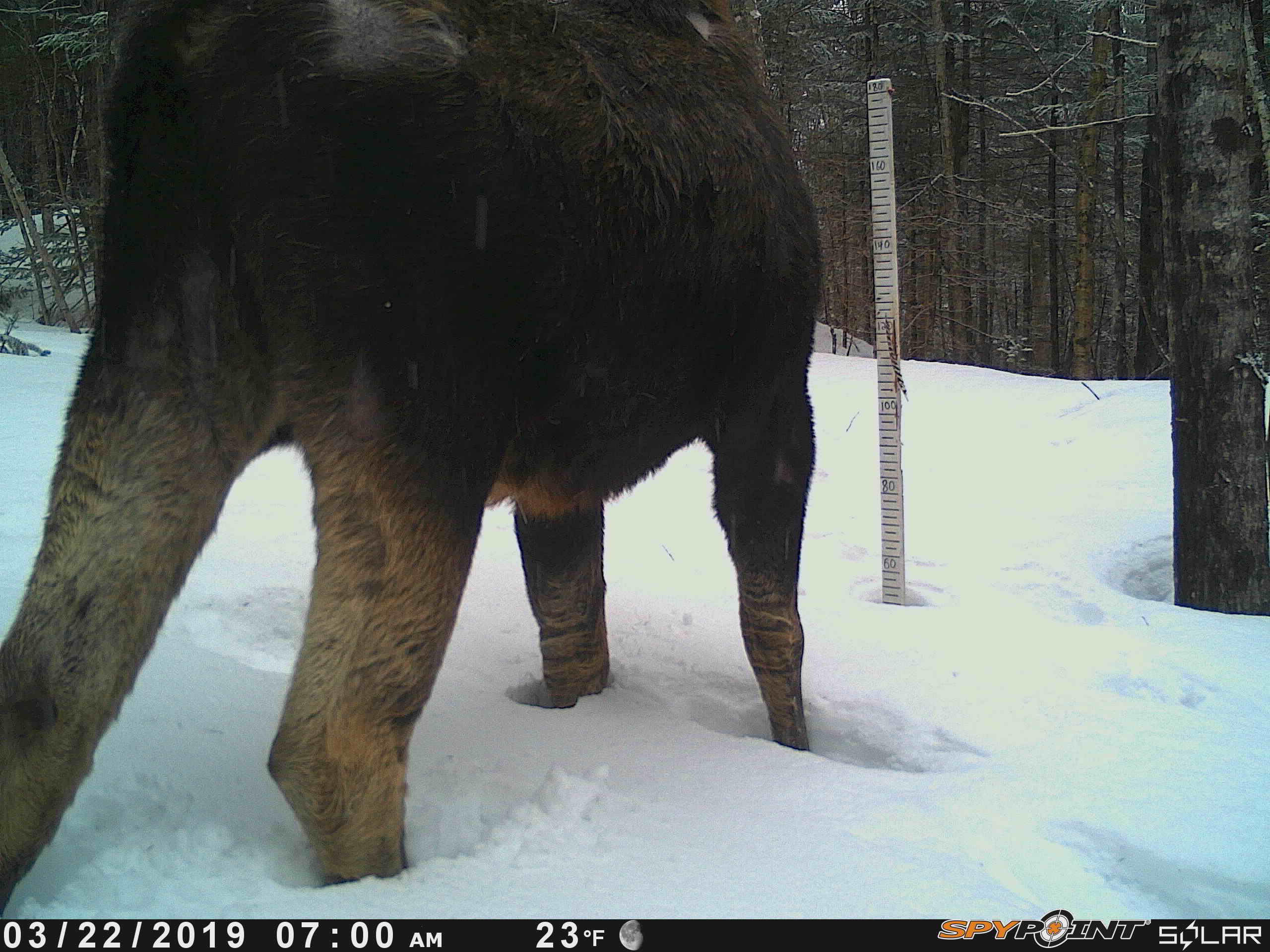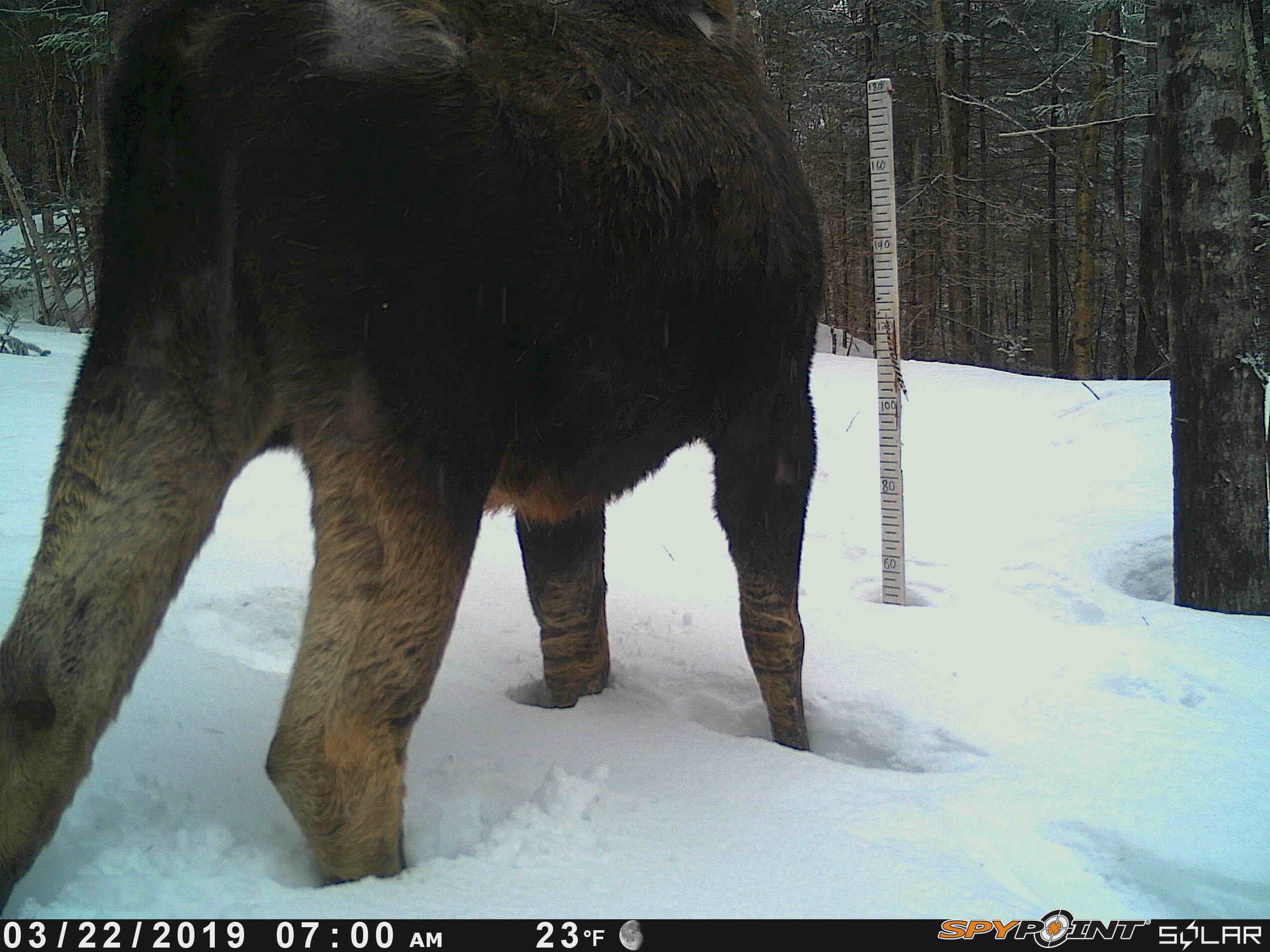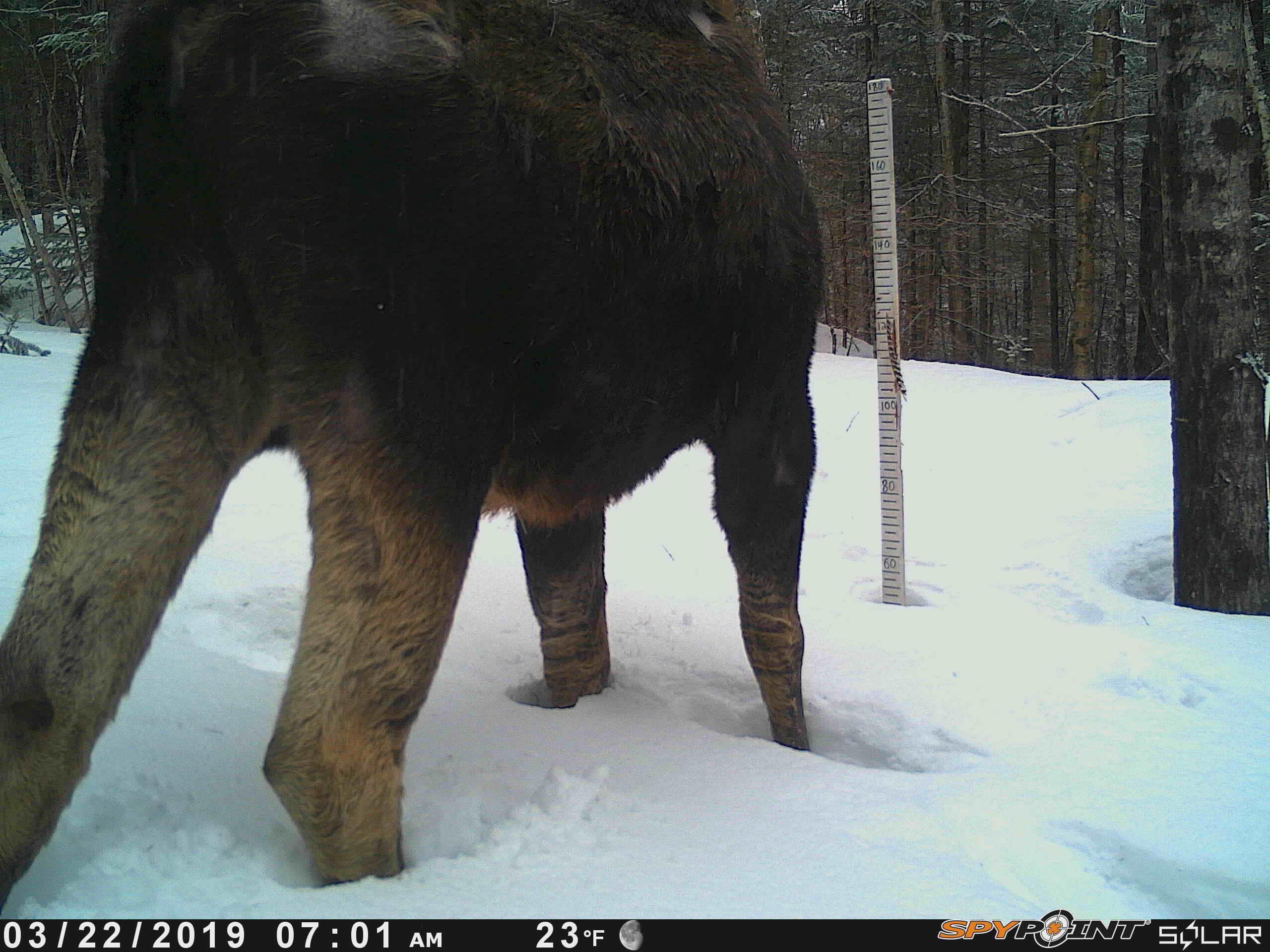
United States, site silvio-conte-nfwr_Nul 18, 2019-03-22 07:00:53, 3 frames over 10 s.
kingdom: Animalia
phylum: Chordata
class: Mammalia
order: Artiodactyla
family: Cervidae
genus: Alces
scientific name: Alces alces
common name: moose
Moose (Alces alces).